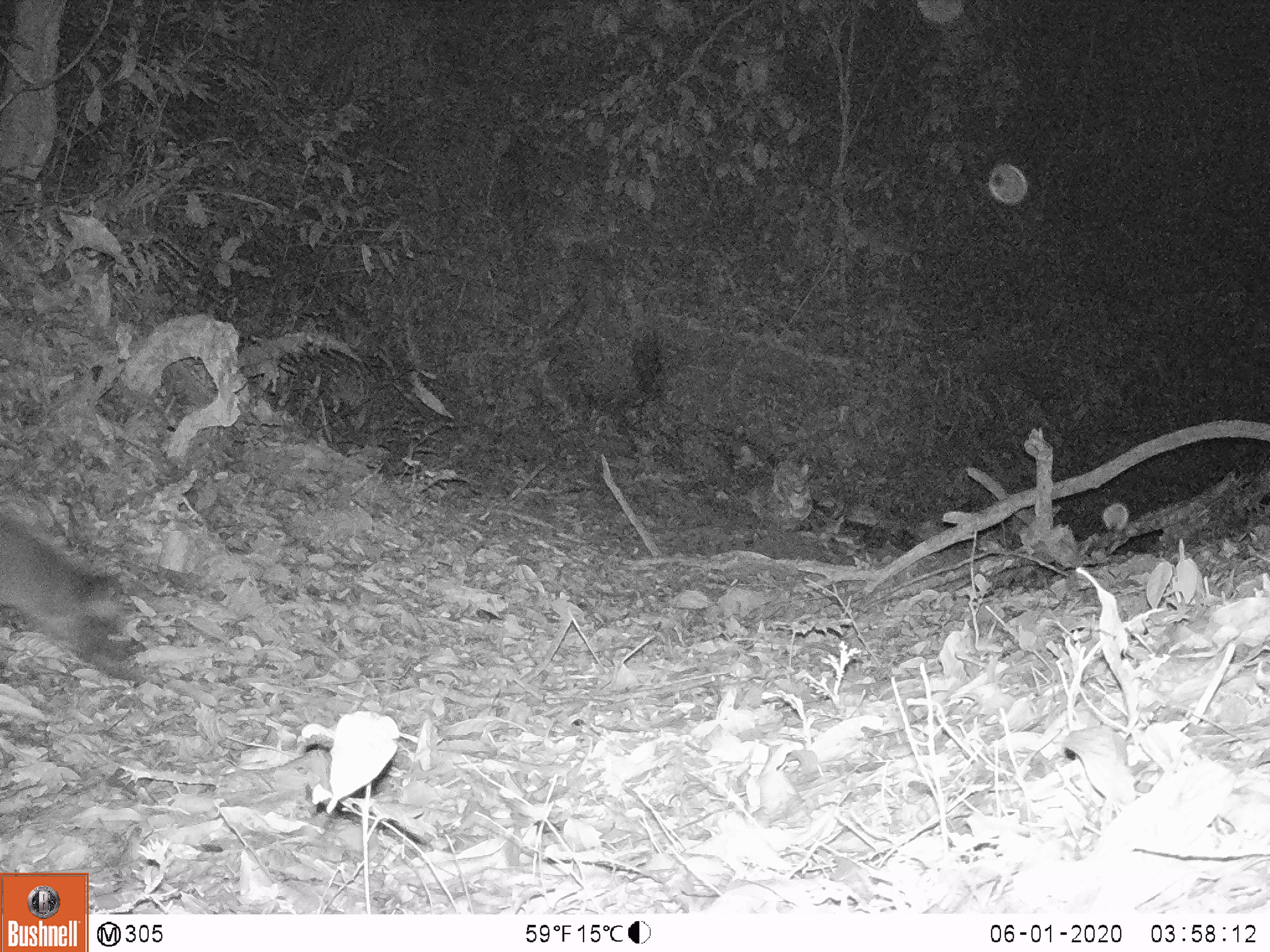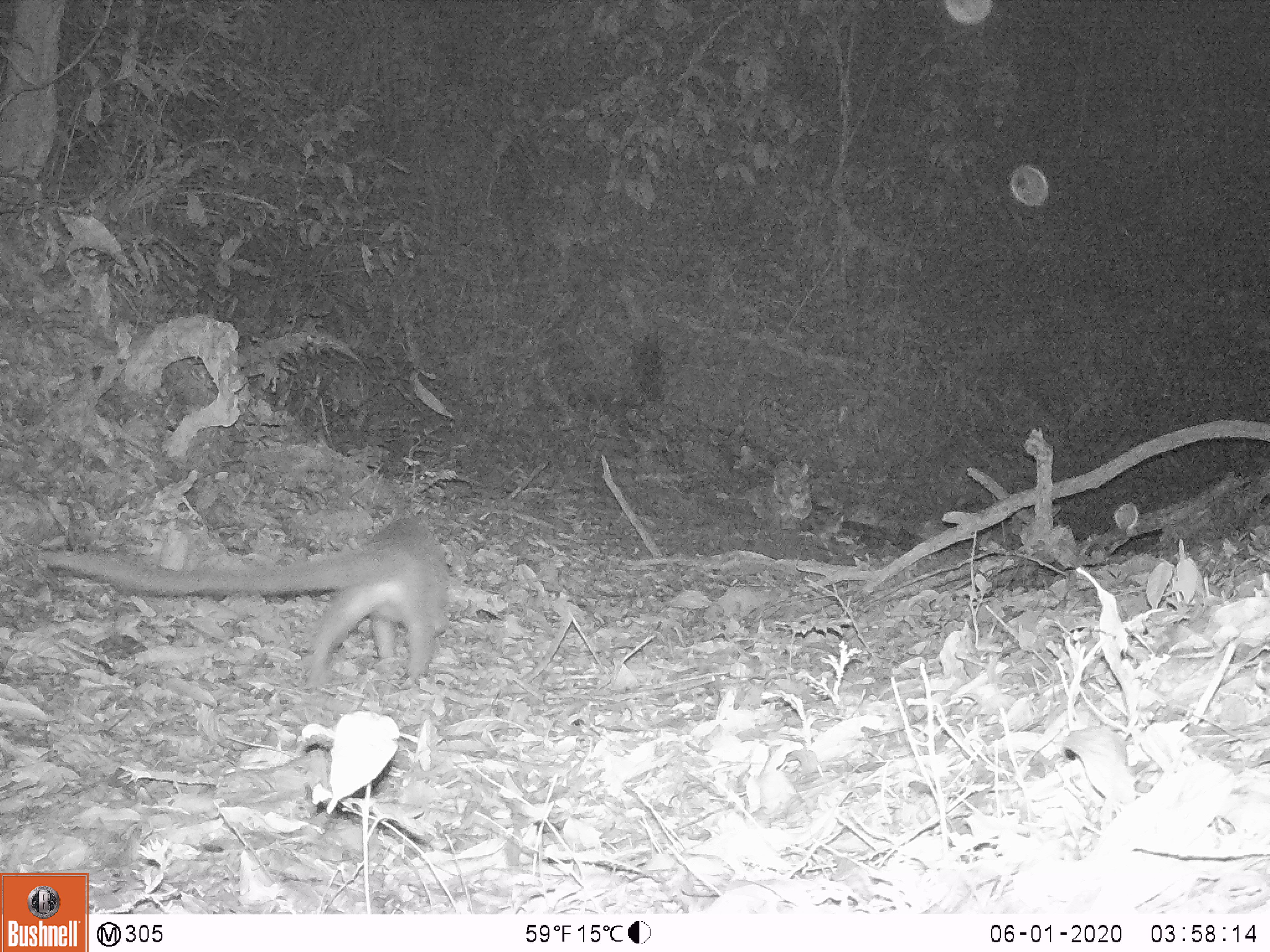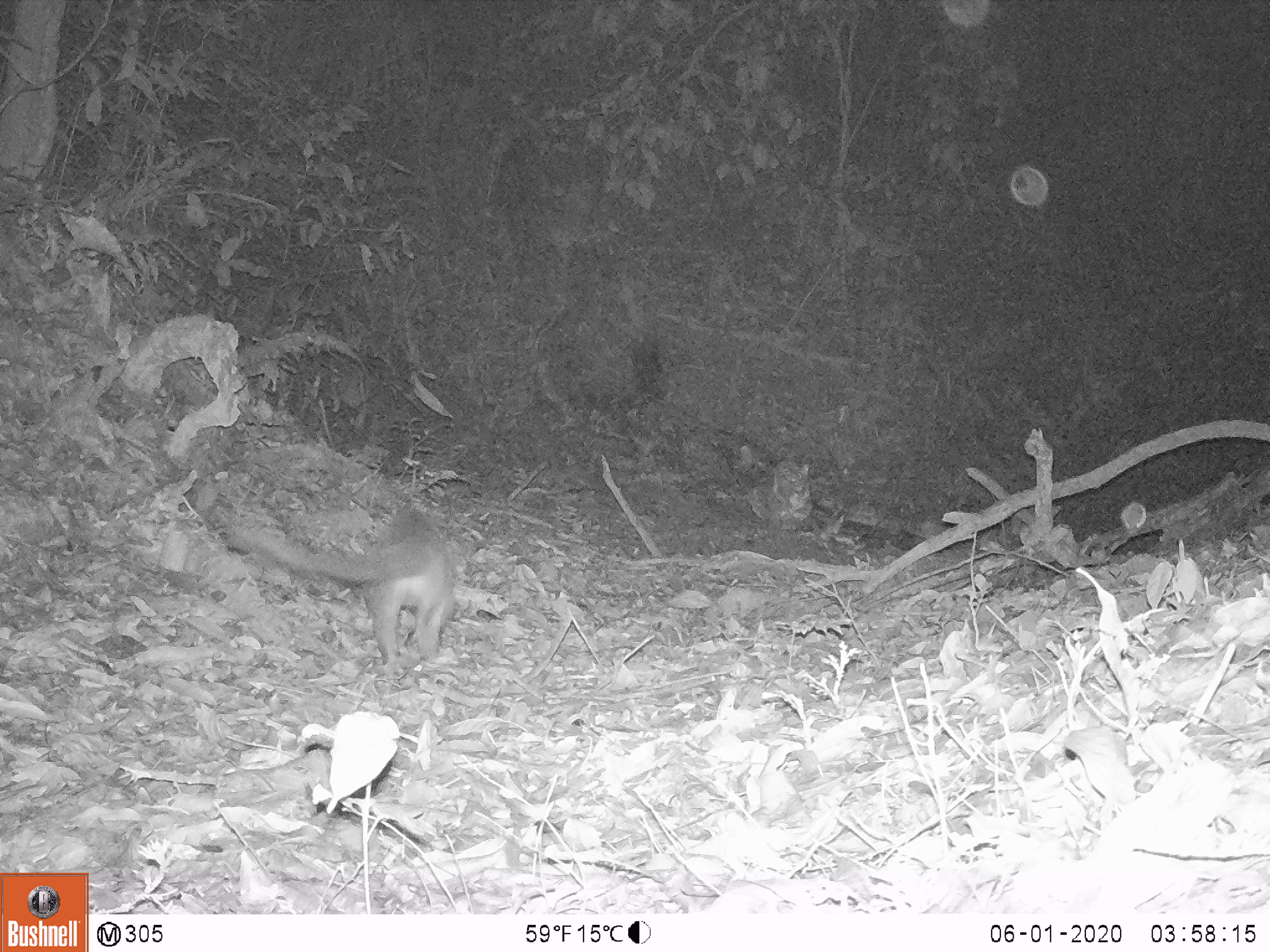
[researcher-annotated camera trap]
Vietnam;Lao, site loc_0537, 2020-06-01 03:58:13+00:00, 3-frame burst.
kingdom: Animalia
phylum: Chordata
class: Mammalia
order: Carnivora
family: Viverridae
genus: Paguma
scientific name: Paguma larvata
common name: masked palm civet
Masked palm civet (Paguma larvata). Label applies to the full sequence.